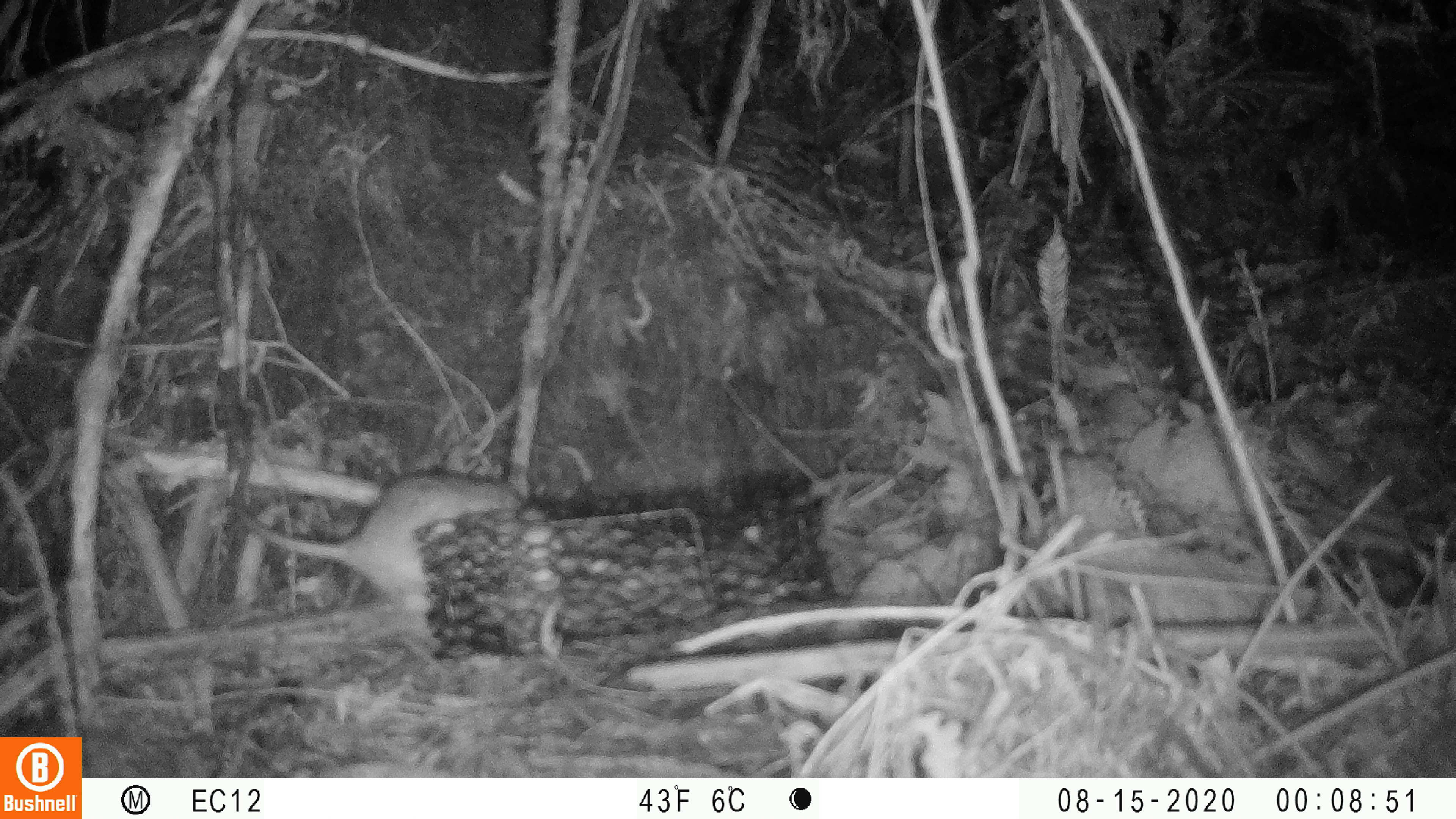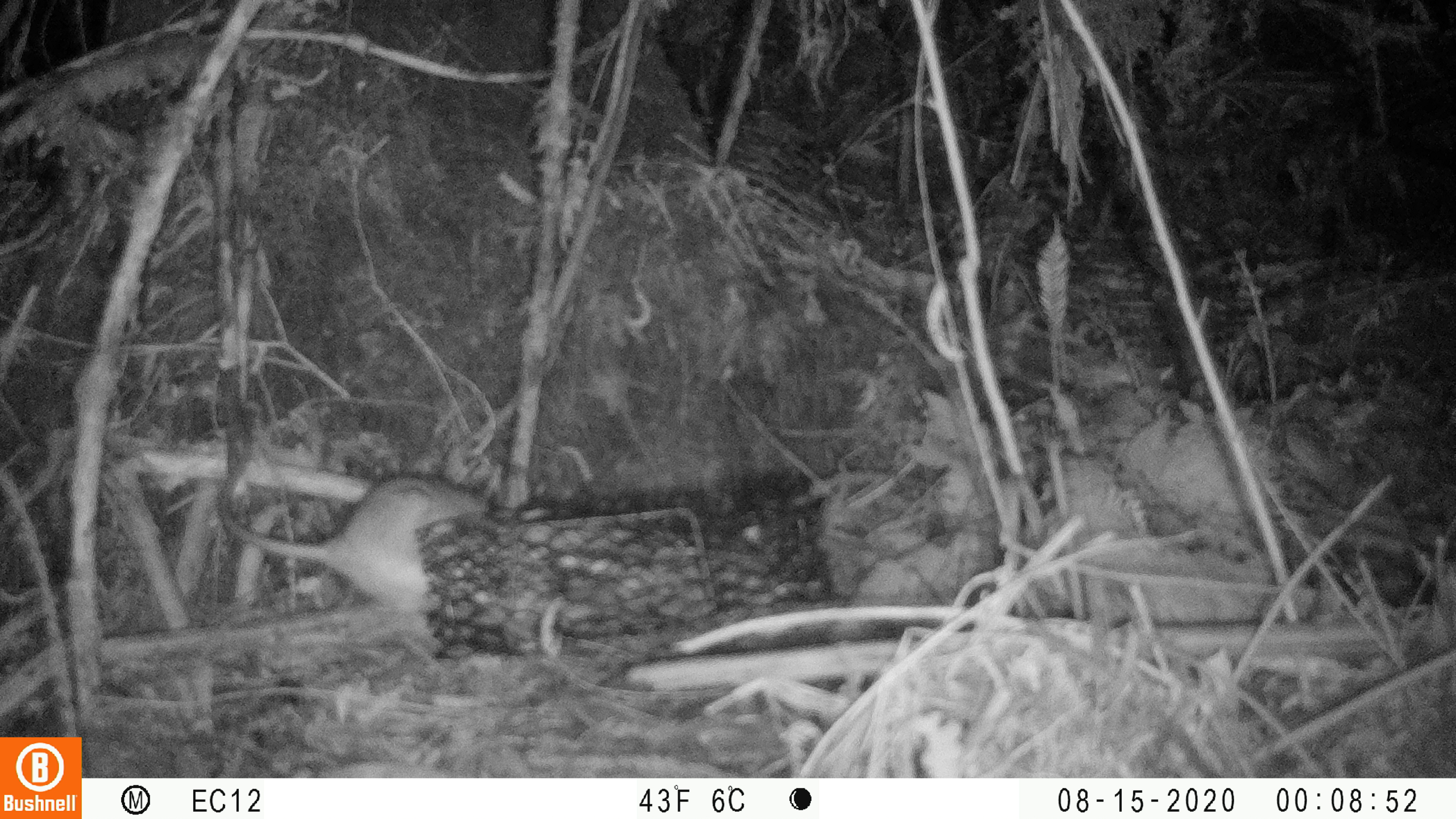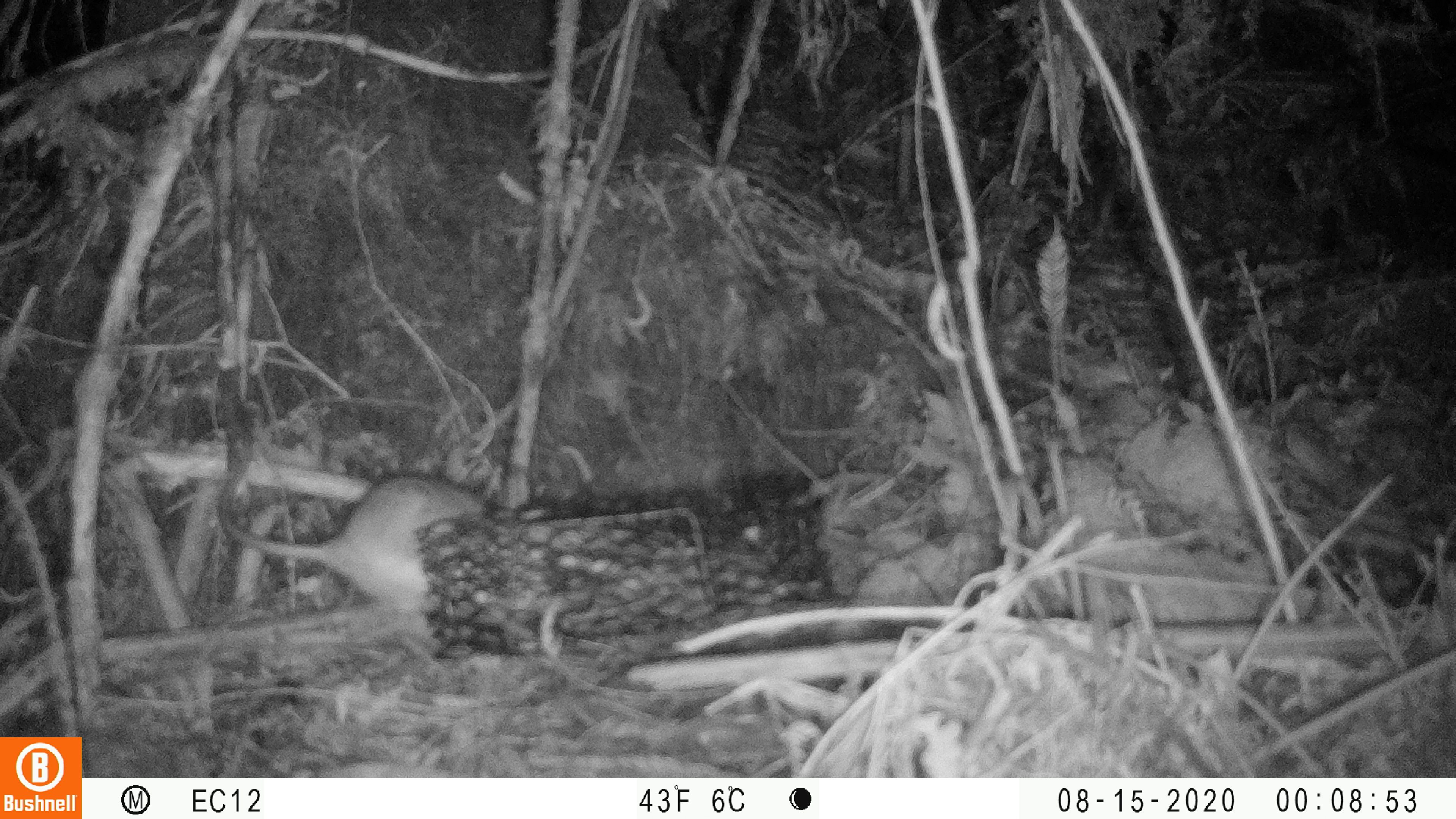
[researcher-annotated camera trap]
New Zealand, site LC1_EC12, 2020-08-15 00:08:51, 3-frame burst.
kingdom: Animalia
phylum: Chordata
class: Mammalia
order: Rodentia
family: Muridae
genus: Rattus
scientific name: Rattus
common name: rat